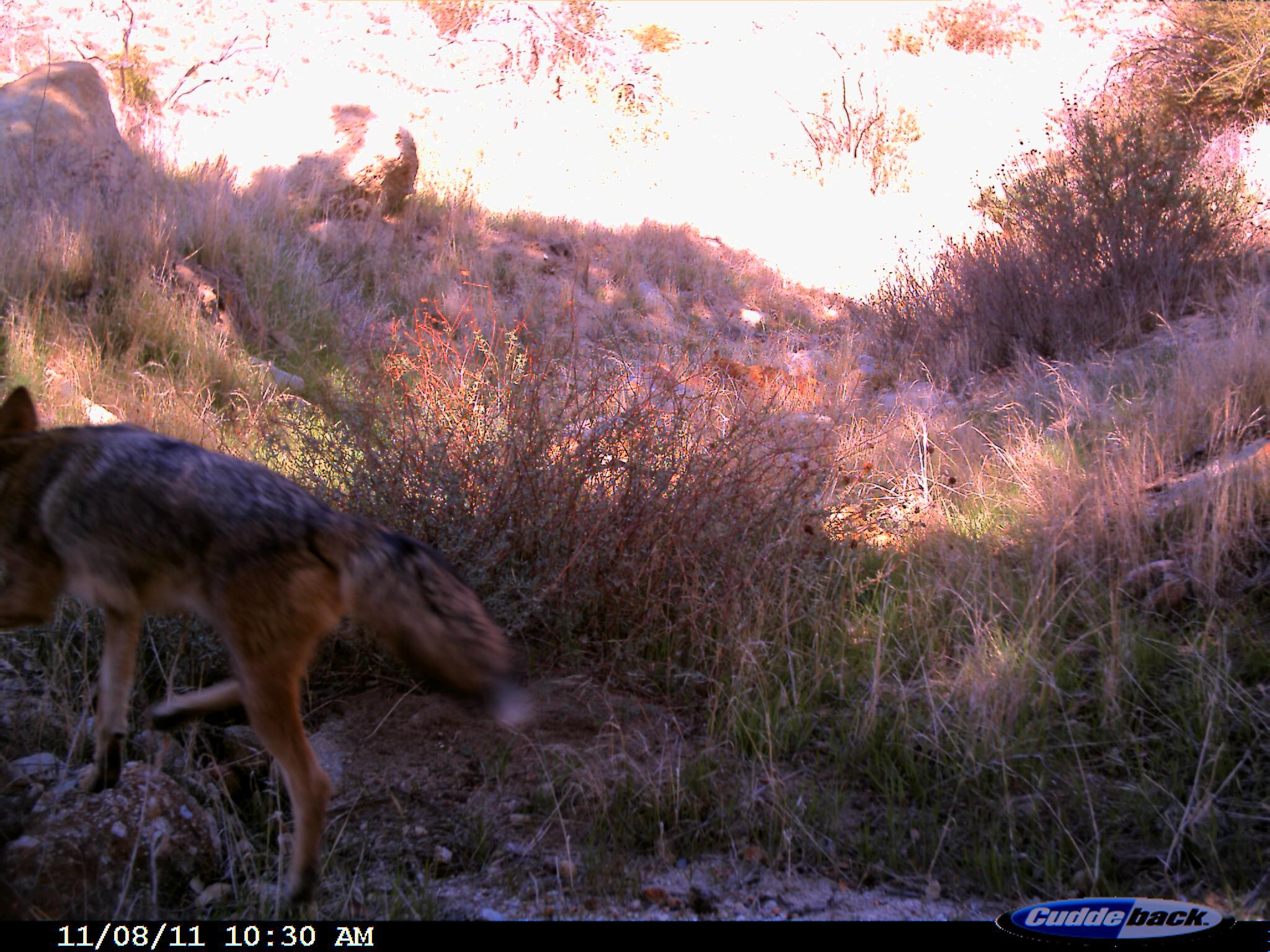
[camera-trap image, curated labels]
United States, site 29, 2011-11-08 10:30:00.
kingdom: Animalia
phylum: Chordata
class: Mammalia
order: Carnivora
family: Canidae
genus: Canis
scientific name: Canis latrans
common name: coyote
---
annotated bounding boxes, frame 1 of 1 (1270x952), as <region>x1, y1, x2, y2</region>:
coyote: <region>0, 386, 529, 917</region>